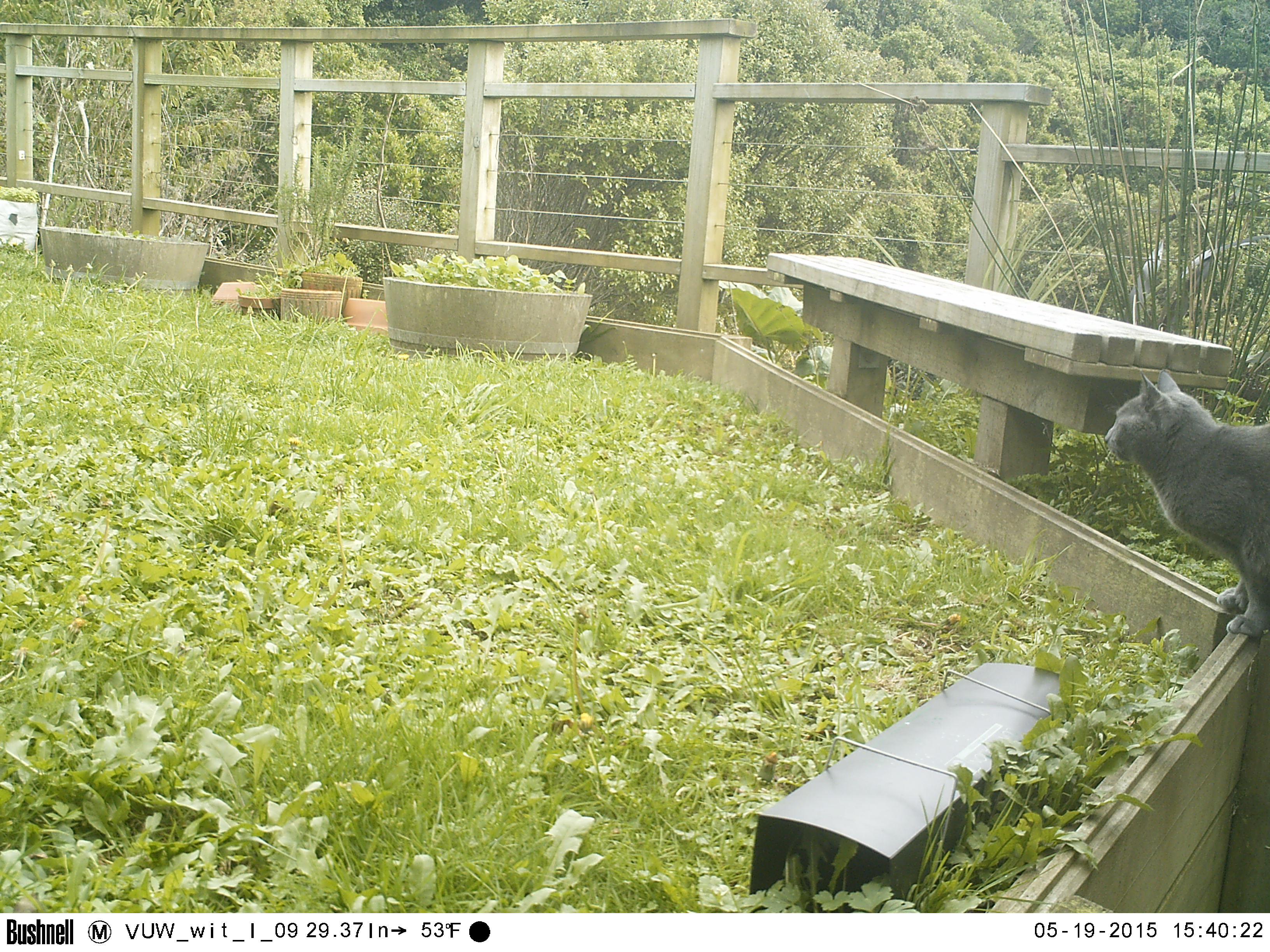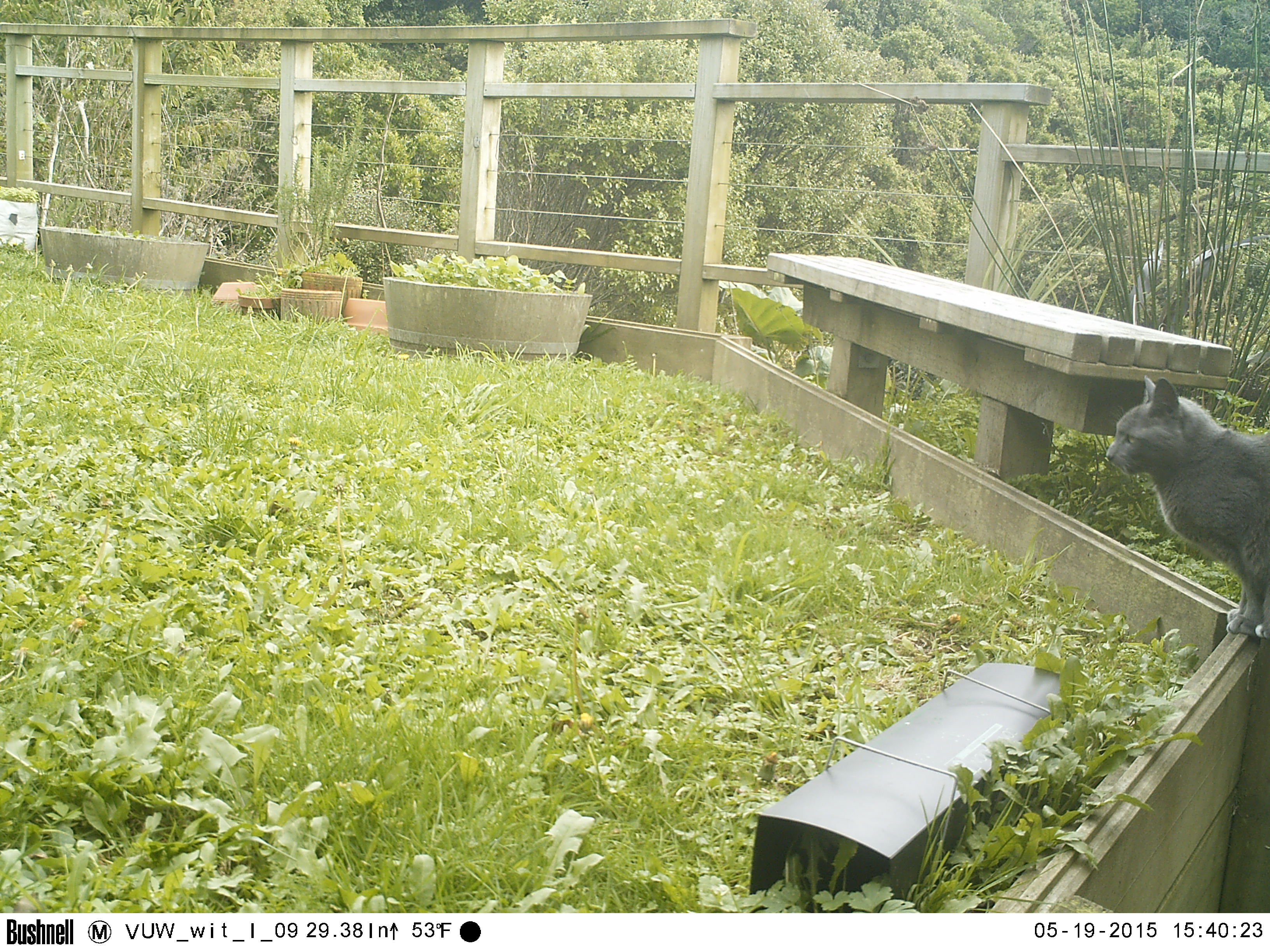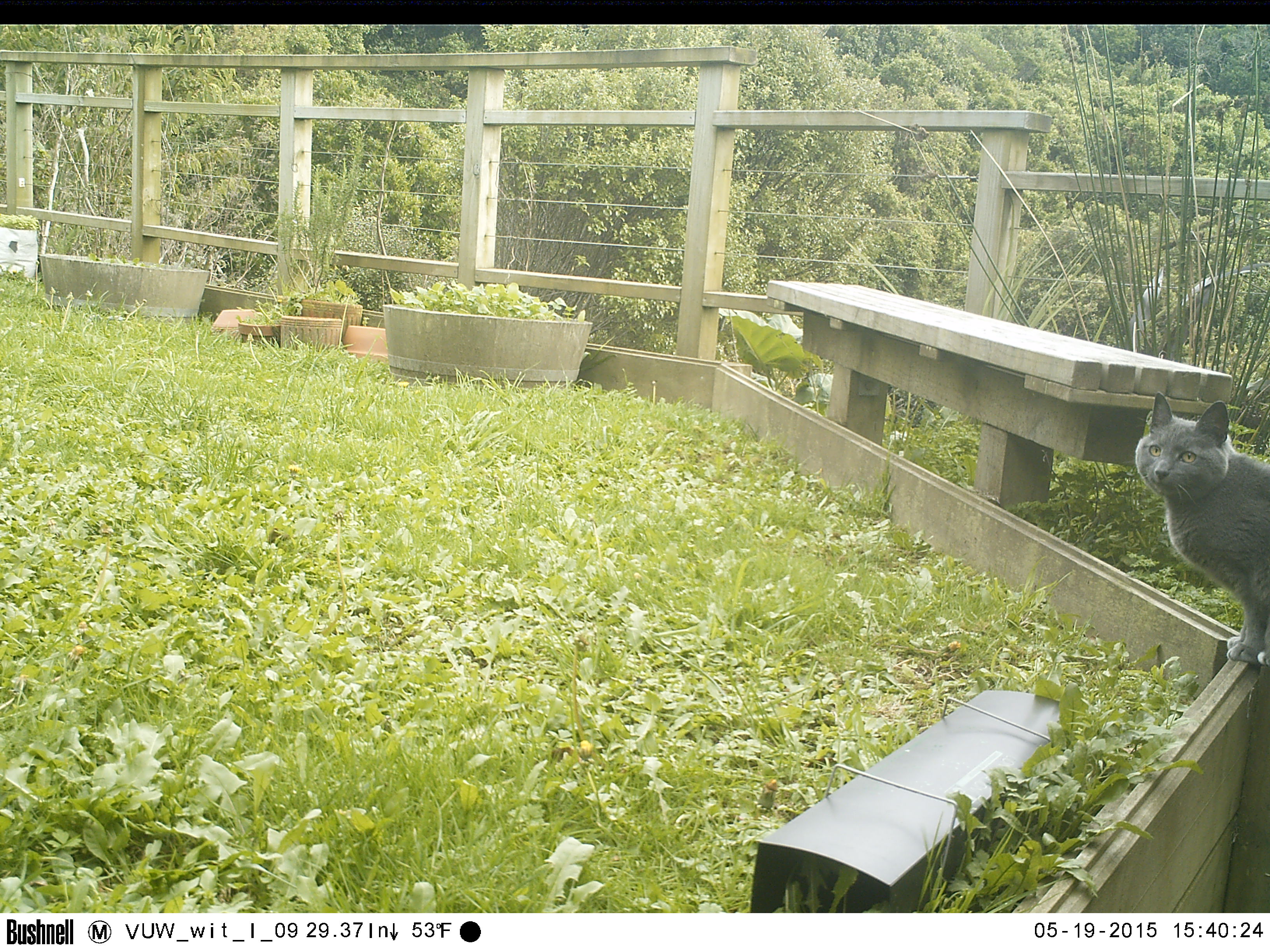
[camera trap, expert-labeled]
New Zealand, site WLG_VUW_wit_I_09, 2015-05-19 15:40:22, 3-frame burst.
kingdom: Animalia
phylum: Chordata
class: Mammalia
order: Carnivora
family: Felidae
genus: Felis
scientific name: Felis catus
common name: domestic cat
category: cat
Cat (domestic cat) (Felis catus).